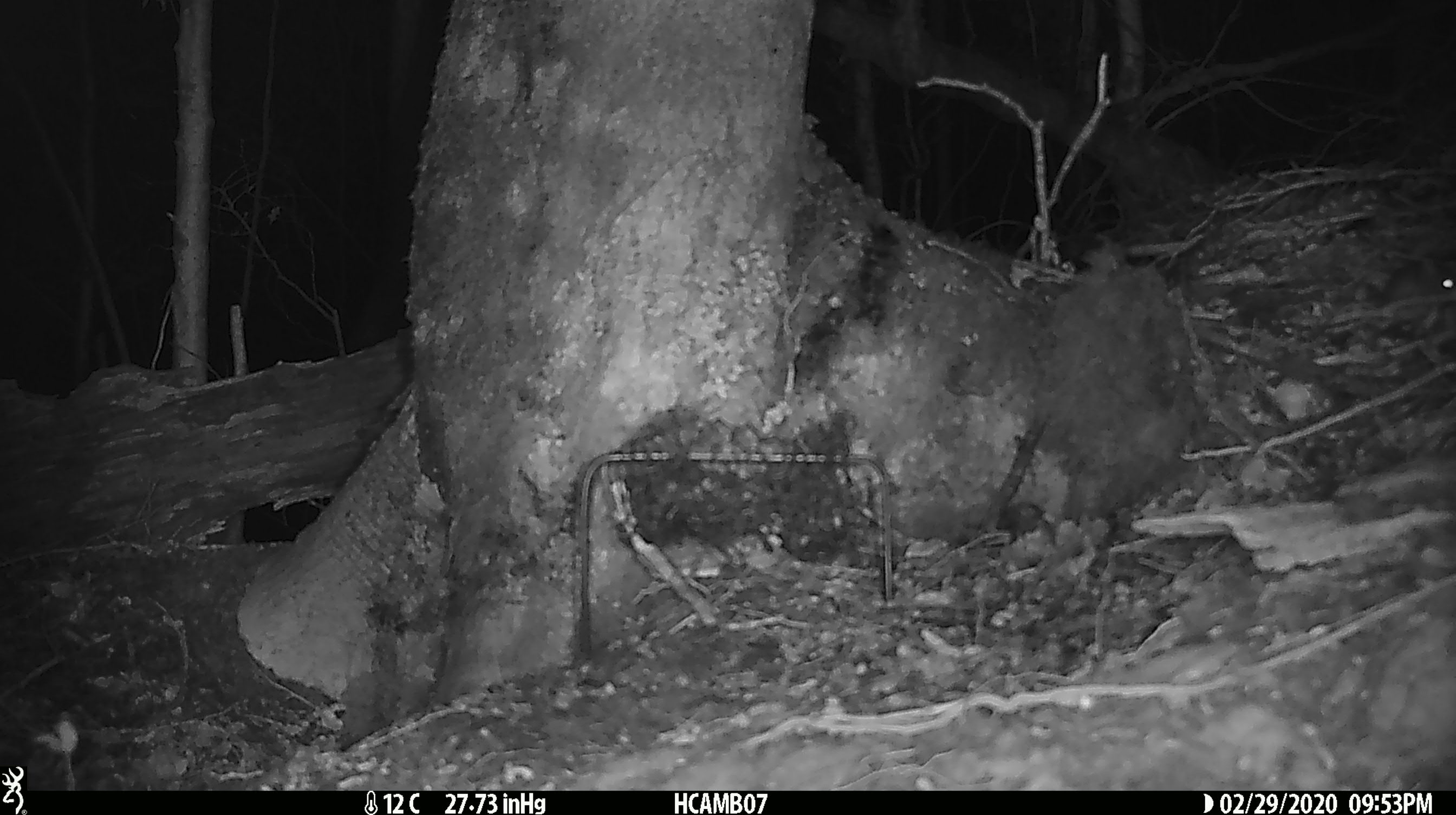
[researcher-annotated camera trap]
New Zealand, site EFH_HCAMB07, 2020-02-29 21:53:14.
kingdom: Animalia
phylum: Chordata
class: Mammalia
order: Rodentia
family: Muridae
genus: Mus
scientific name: Mus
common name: mouse